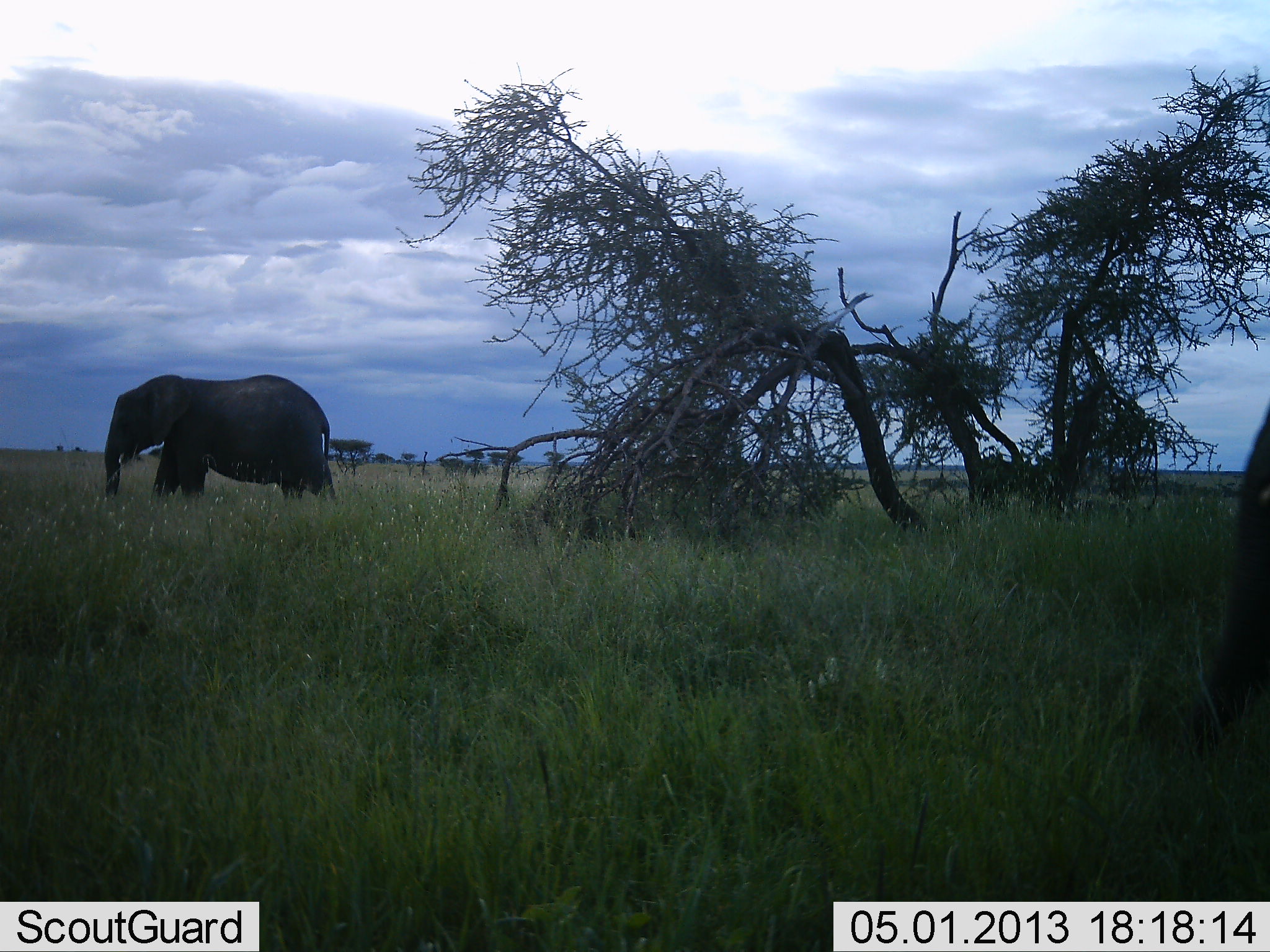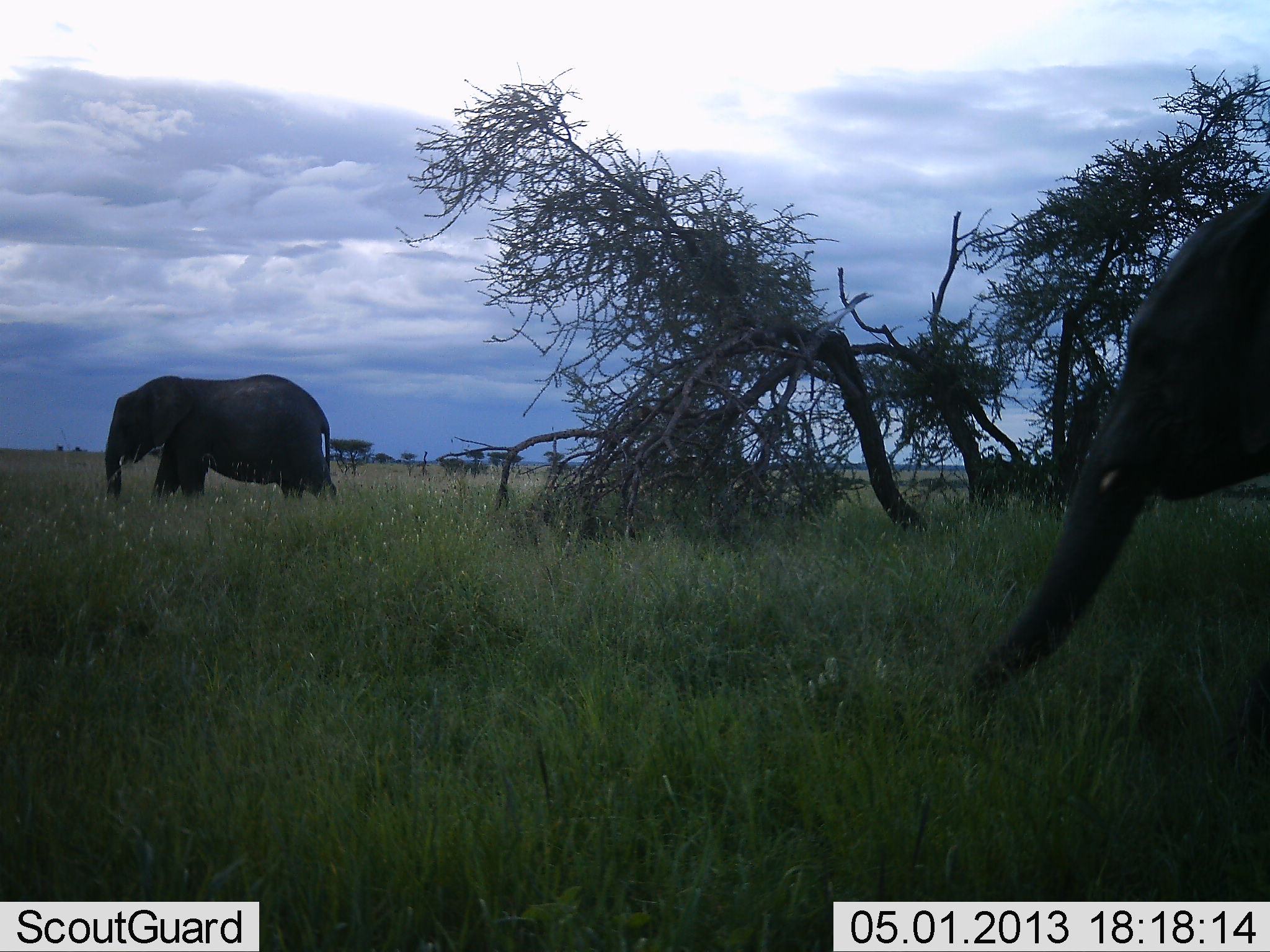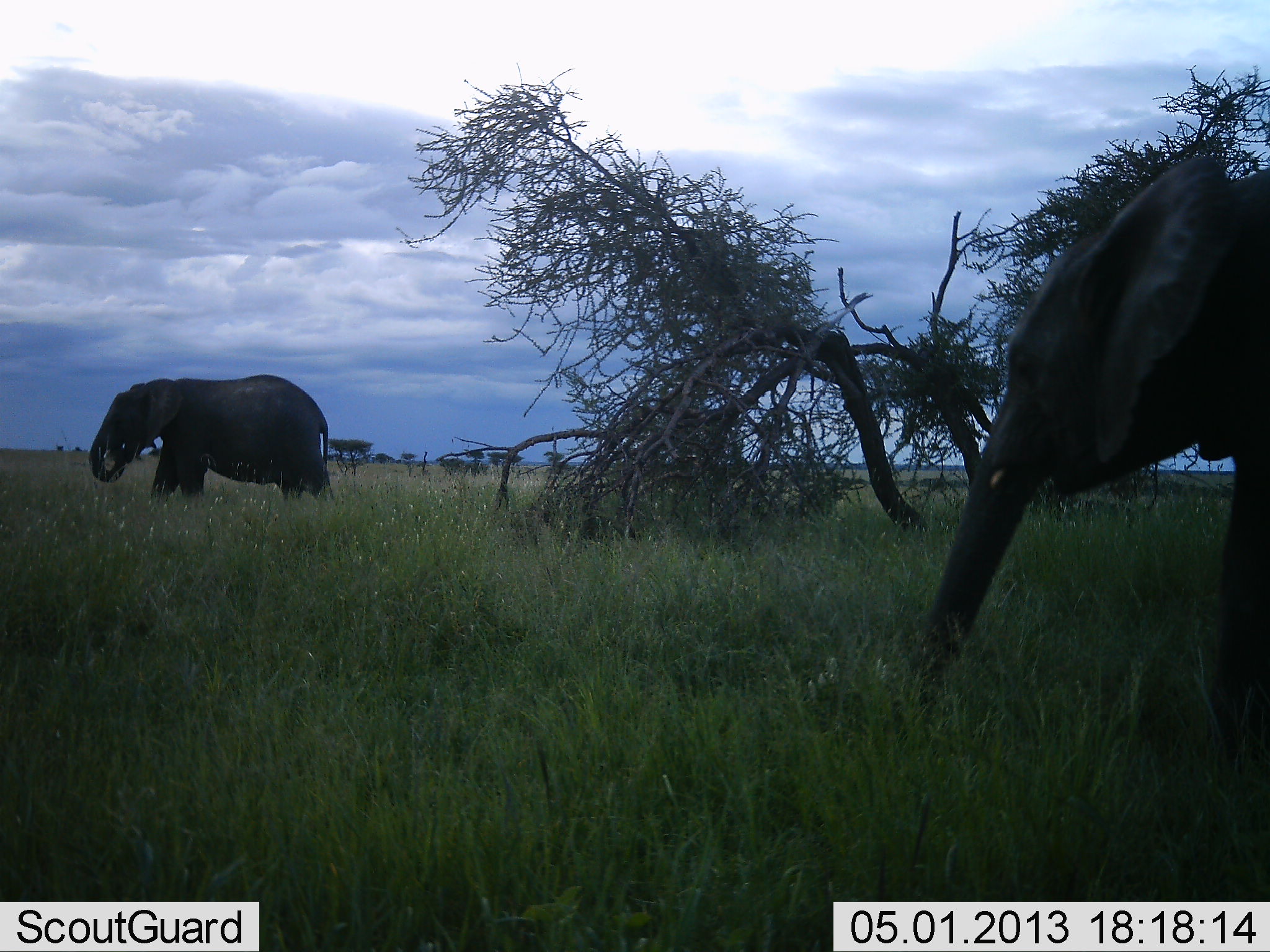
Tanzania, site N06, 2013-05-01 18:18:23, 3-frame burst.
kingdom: Animalia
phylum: Chordata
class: Mammalia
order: Proboscidea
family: Elephantidae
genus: Loxodonta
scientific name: Loxodonta africana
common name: african bush elephant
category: elephant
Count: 2.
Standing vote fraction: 50%.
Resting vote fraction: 0%.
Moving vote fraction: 75%.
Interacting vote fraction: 0%.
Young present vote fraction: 5%.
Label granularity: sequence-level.